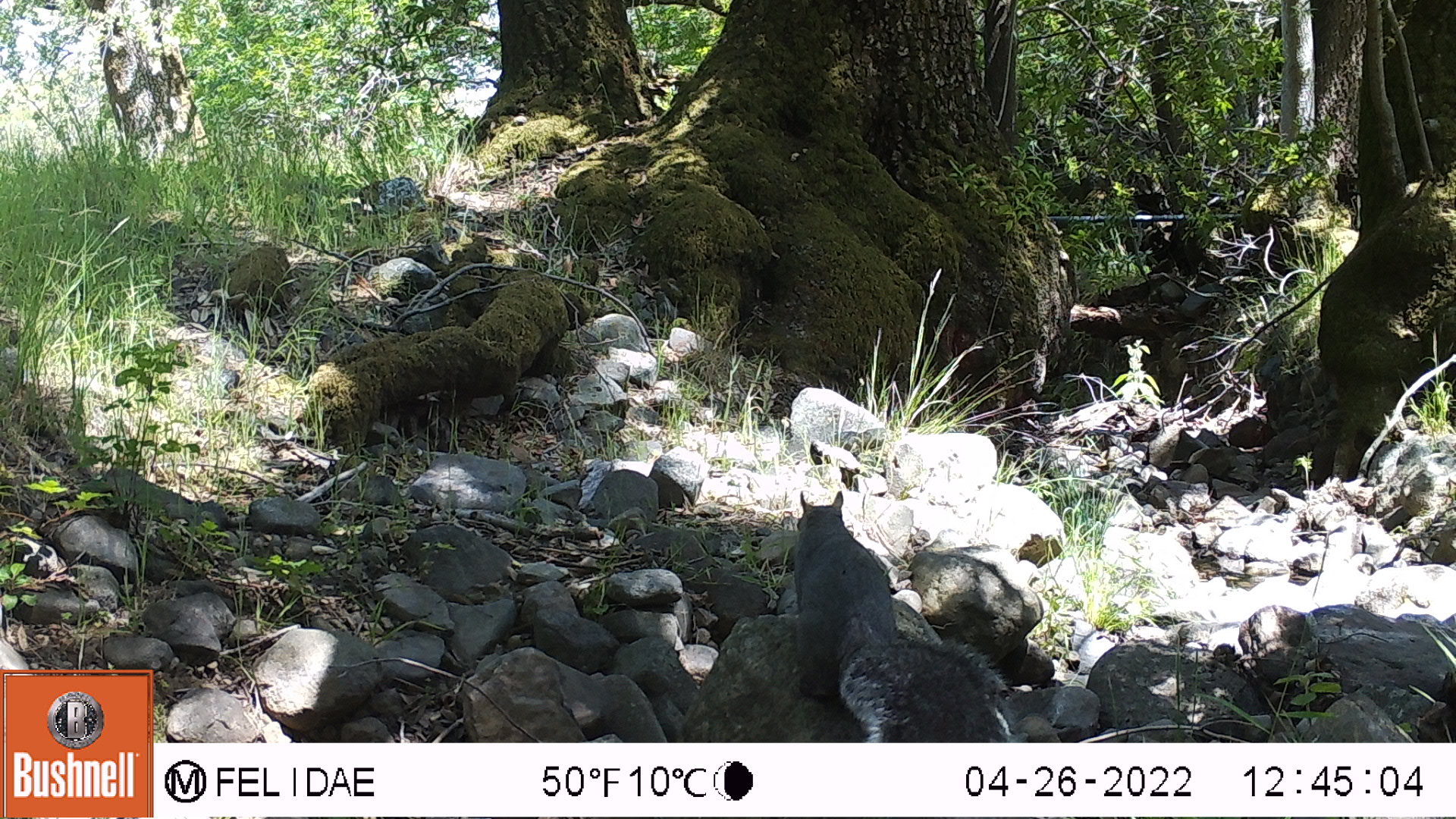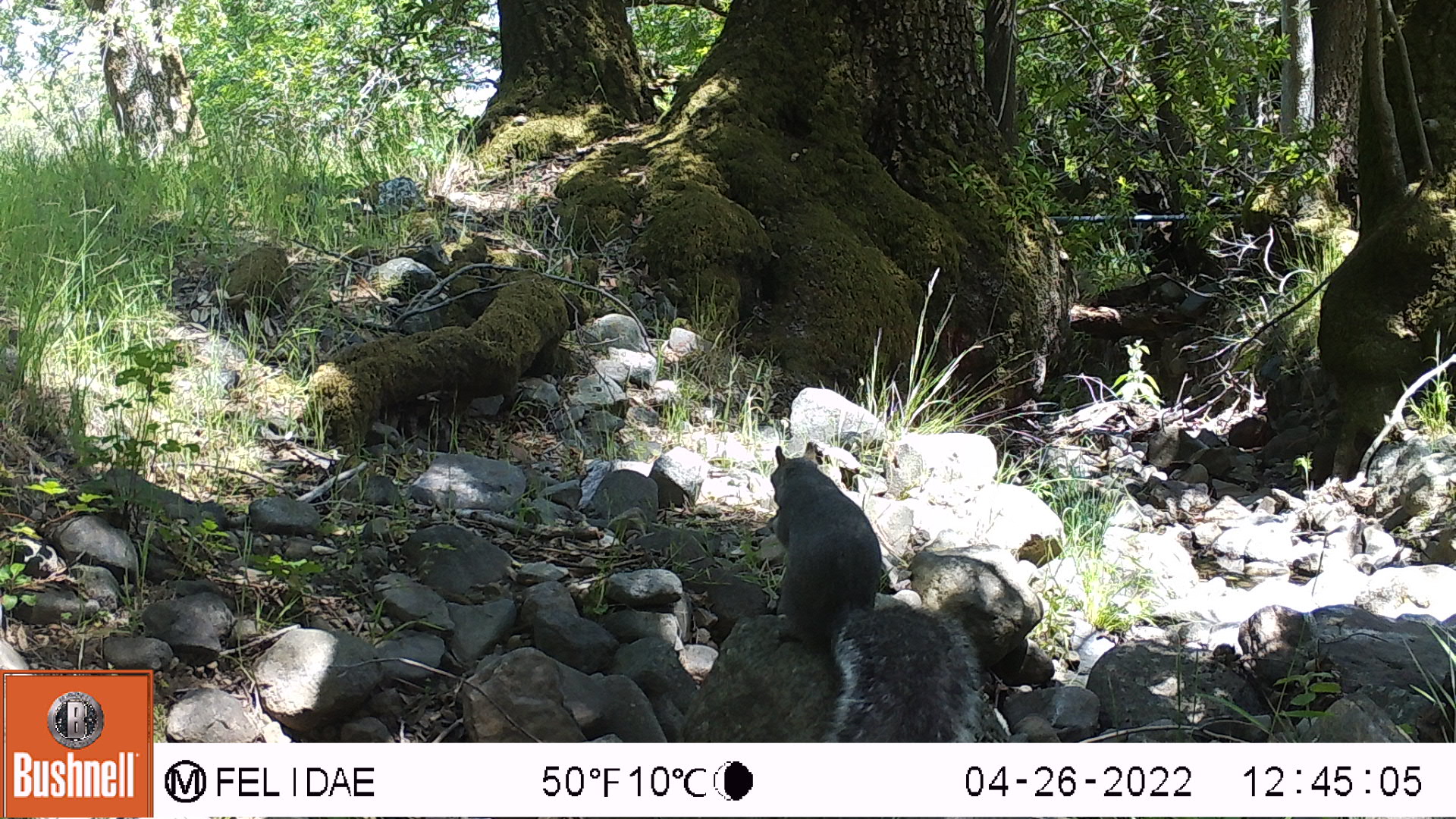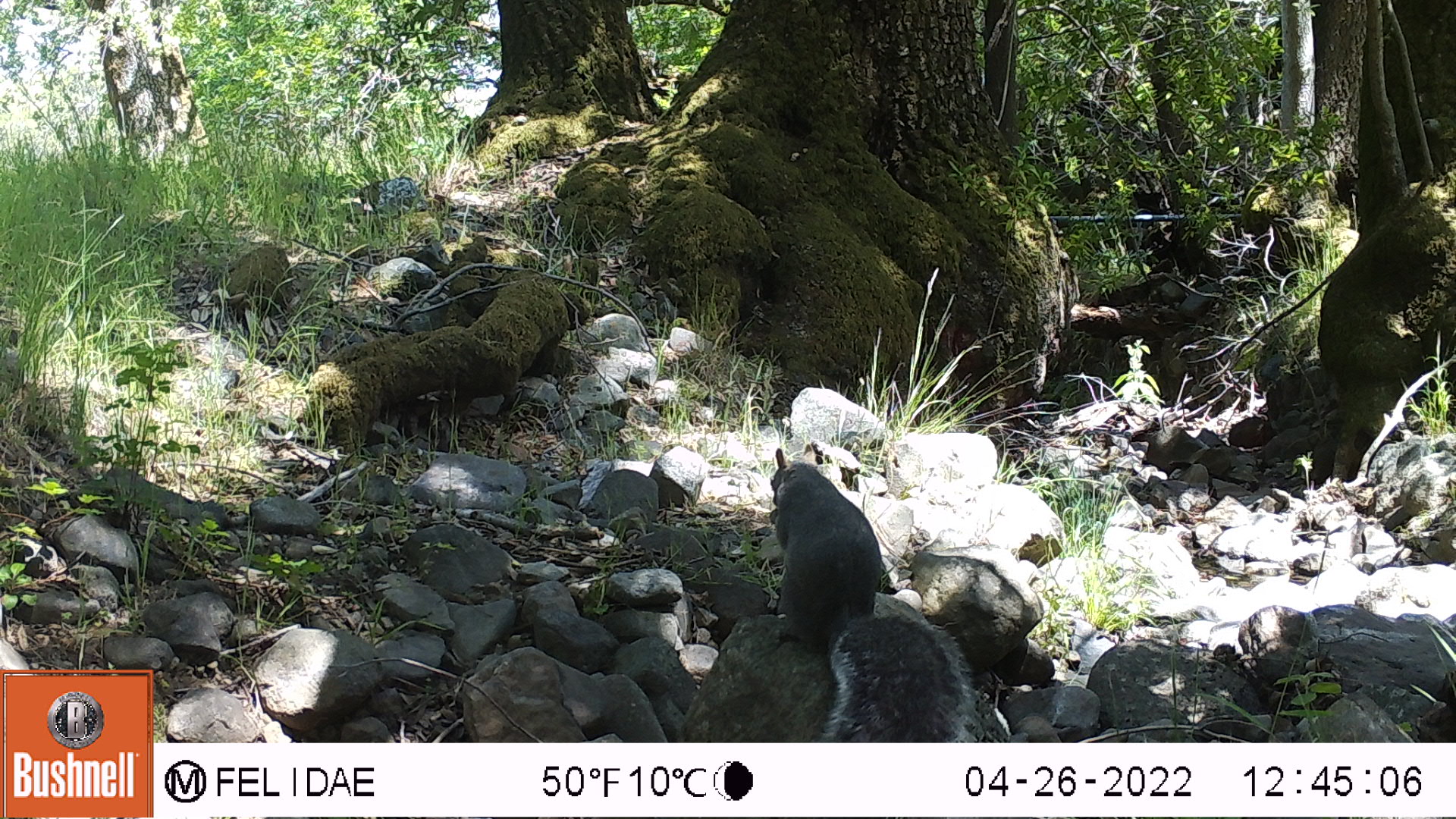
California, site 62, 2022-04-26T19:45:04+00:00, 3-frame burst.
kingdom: Animalia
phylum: Chordata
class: Mammalia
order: Rodentia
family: Sciuridae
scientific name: Sciuridae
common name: squirrel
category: unknown squirrel